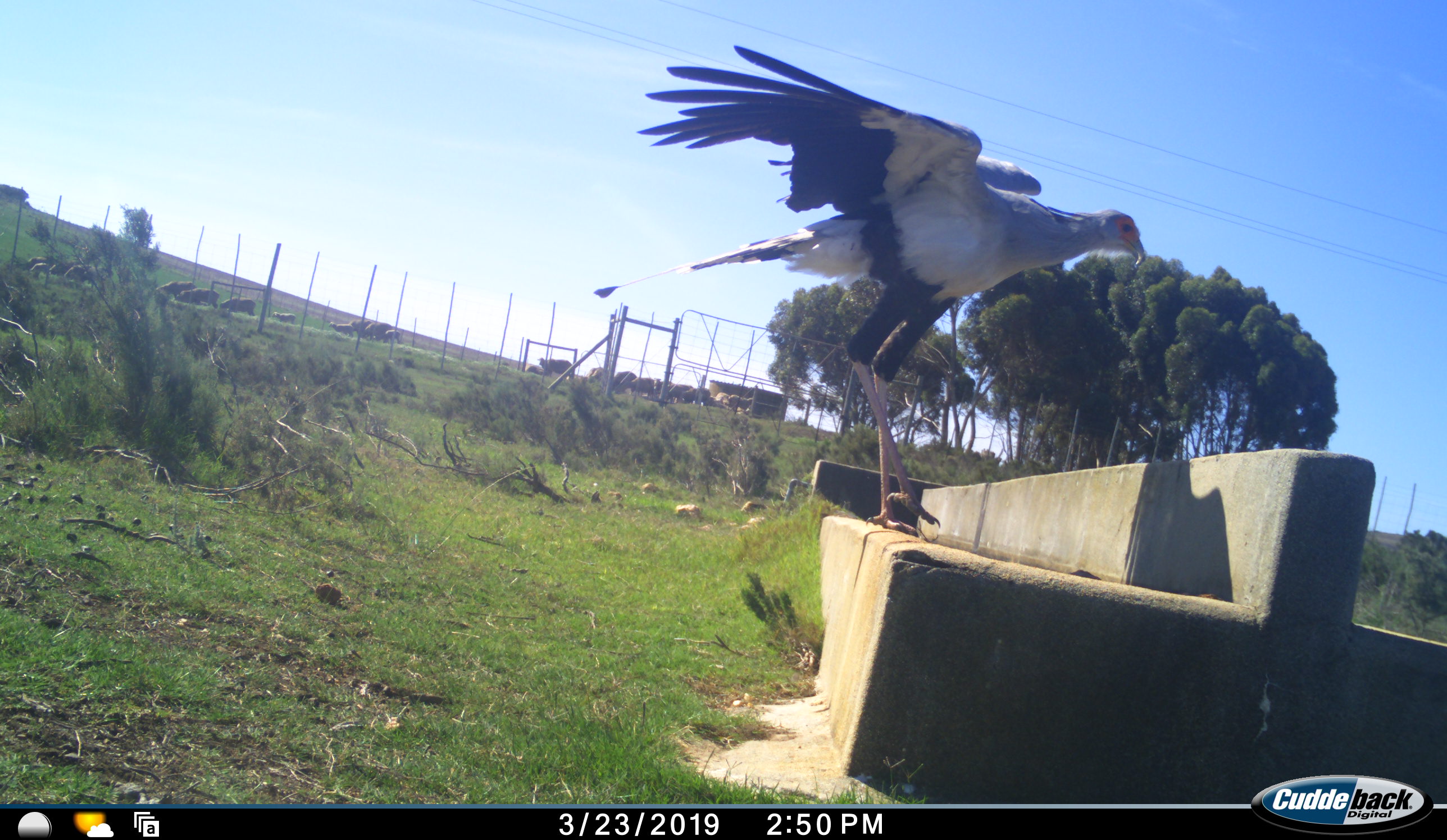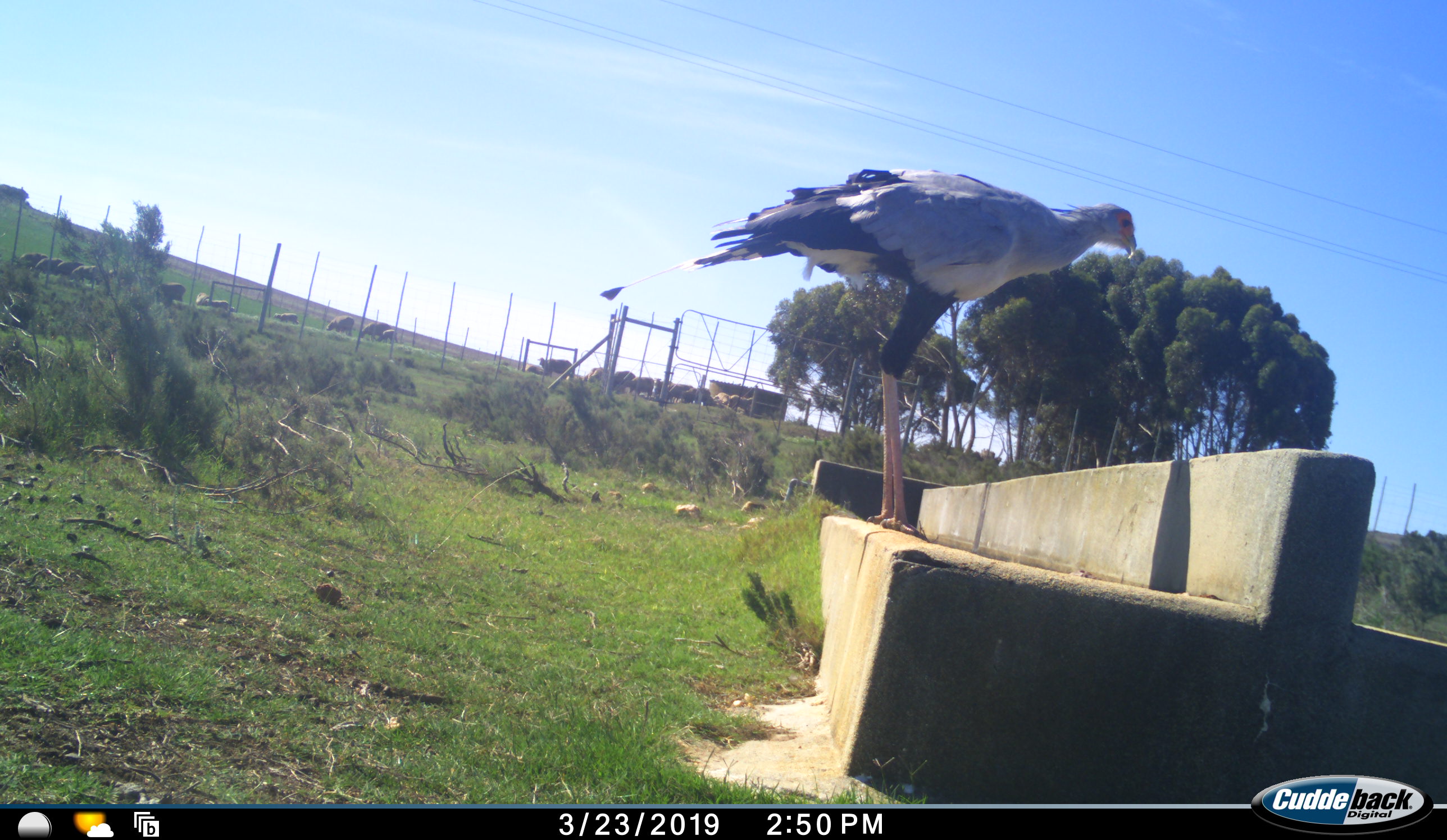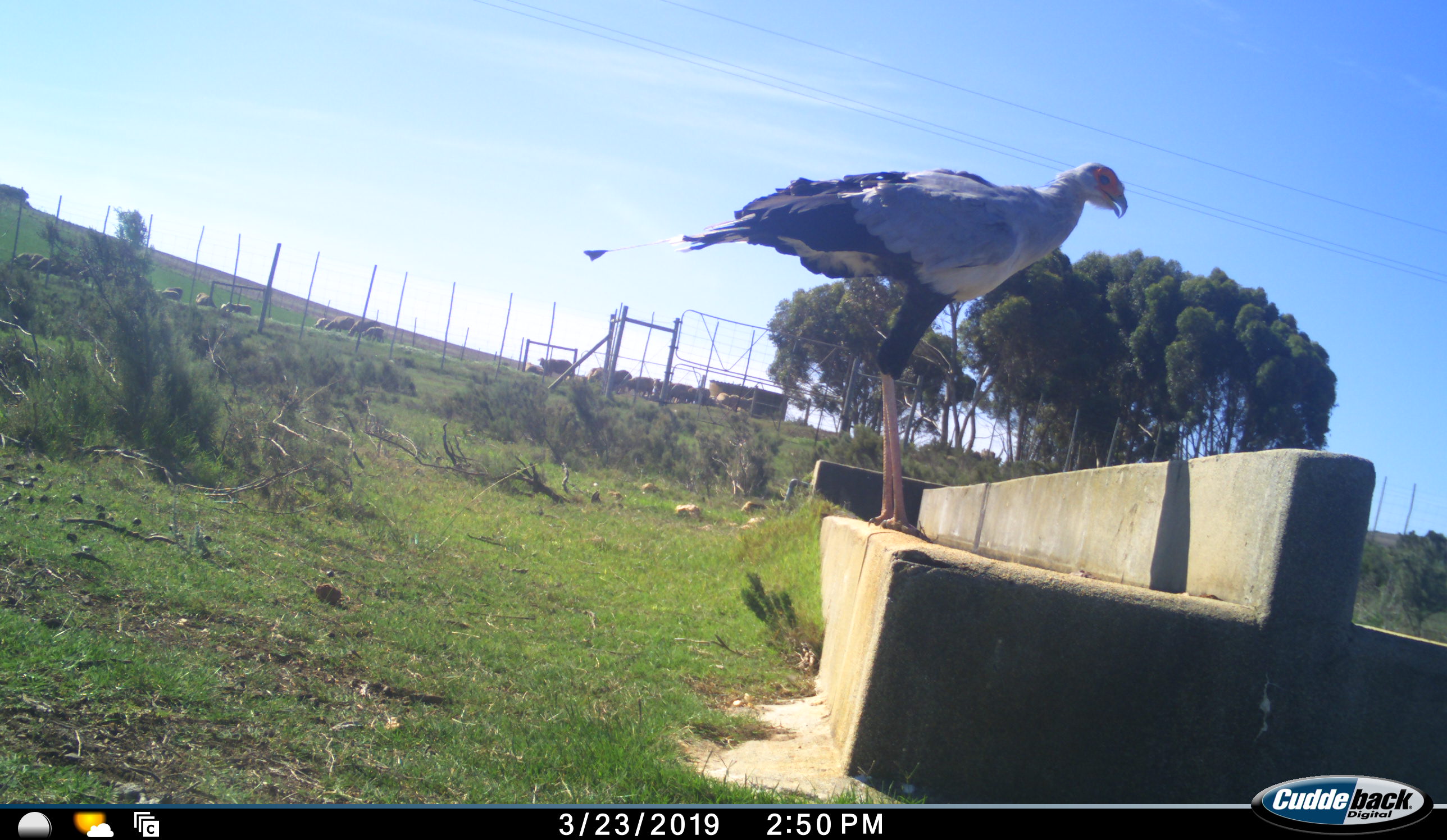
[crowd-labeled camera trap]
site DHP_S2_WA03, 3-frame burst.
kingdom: Animalia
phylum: Chordata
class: Aves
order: Accipitriformes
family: Sagittariidae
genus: Sagittarius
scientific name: Sagittarius serpentarius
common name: secretarybird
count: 1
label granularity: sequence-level